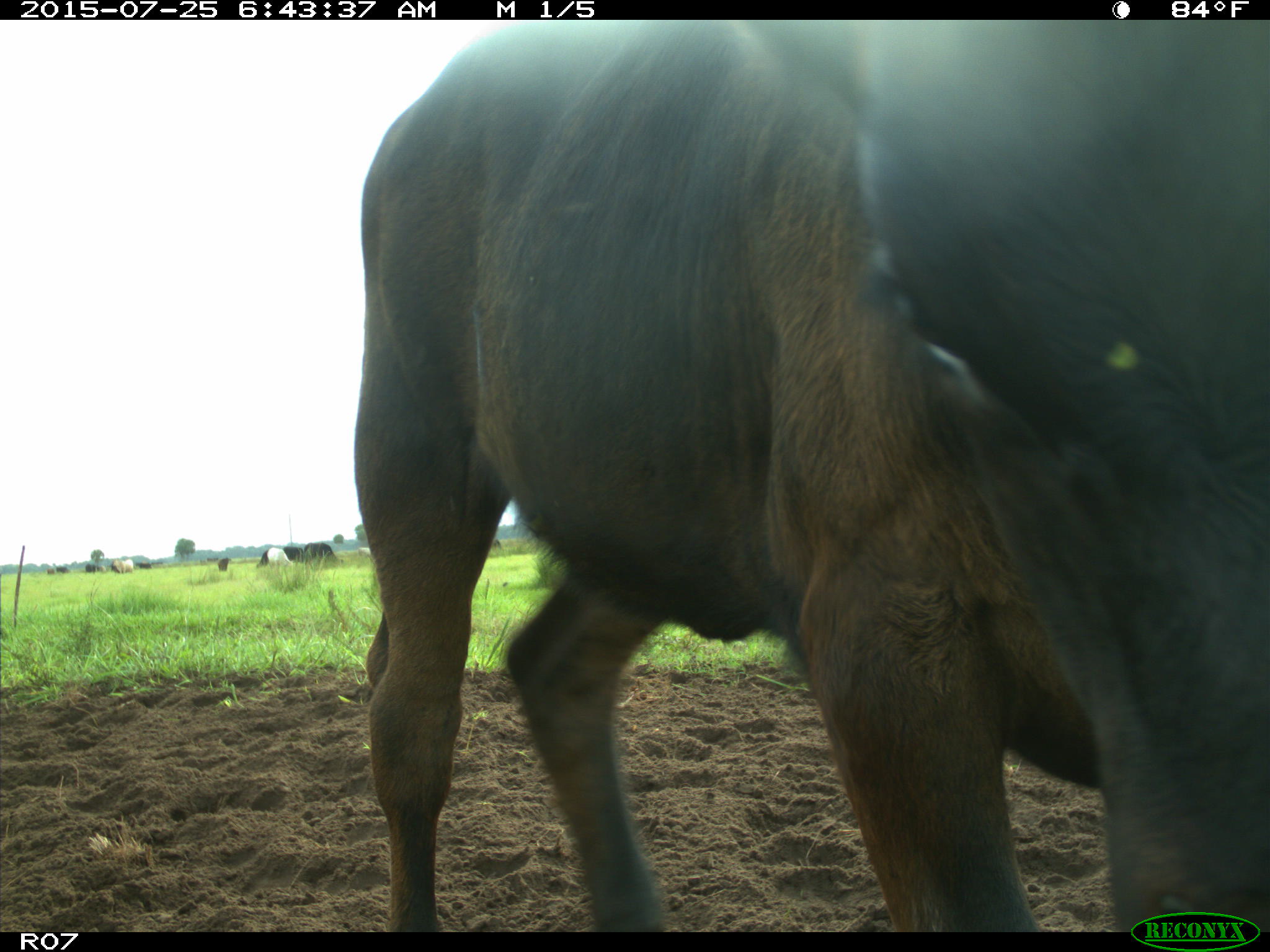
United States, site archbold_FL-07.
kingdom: Animalia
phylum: Chordata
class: Mammalia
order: Artiodactyla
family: Bovidae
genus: Bos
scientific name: Bos taurus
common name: domestic cow